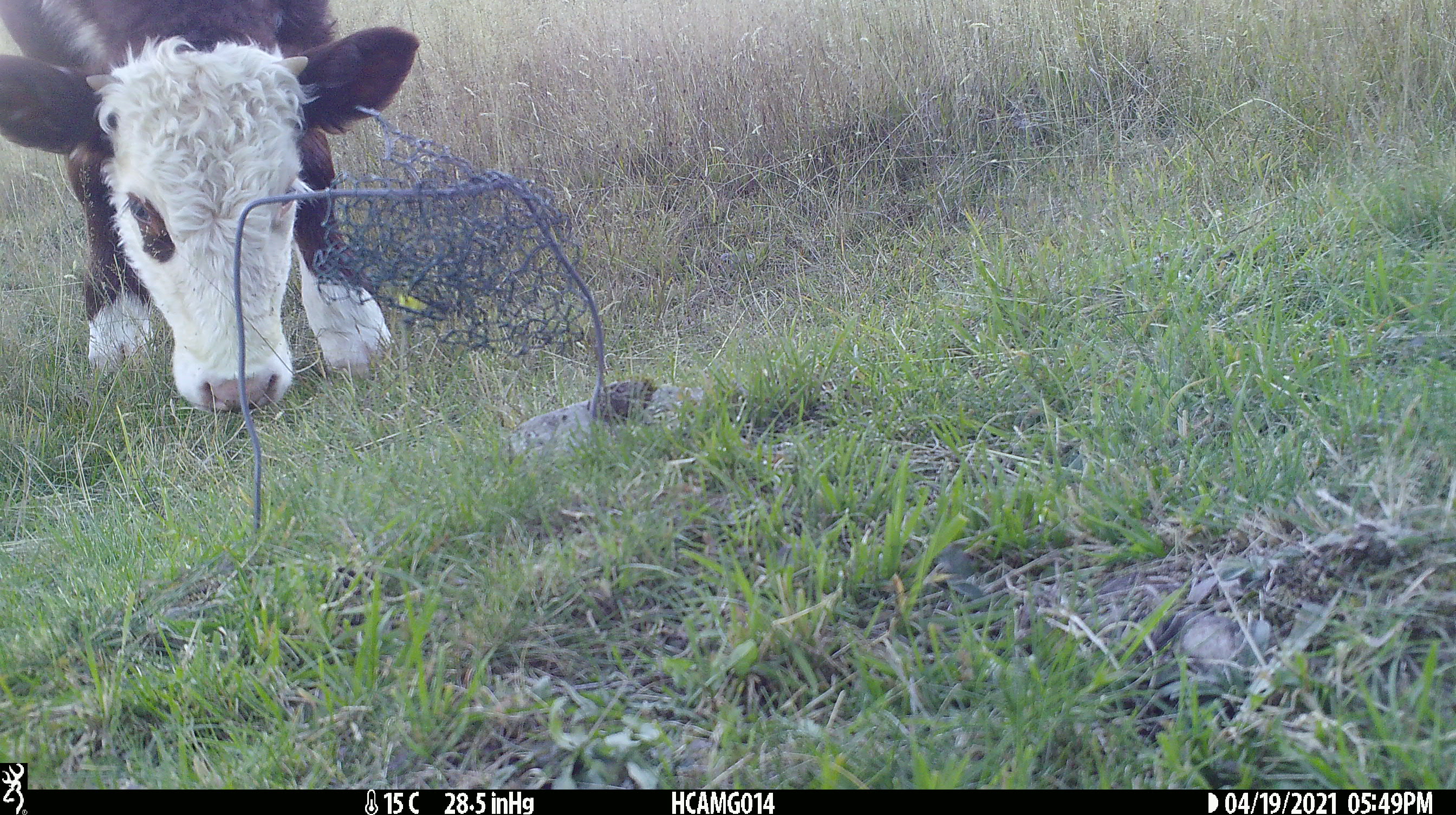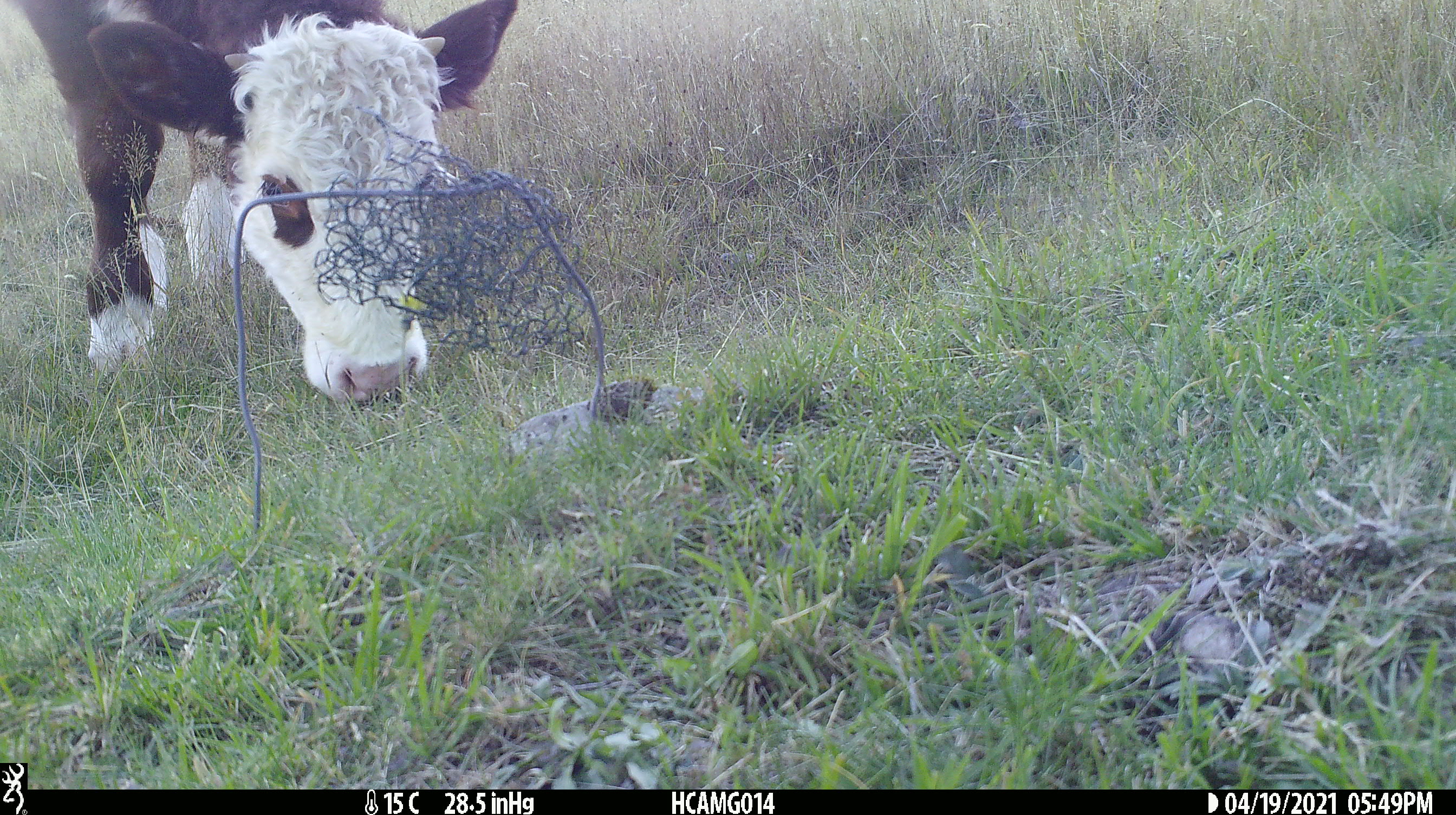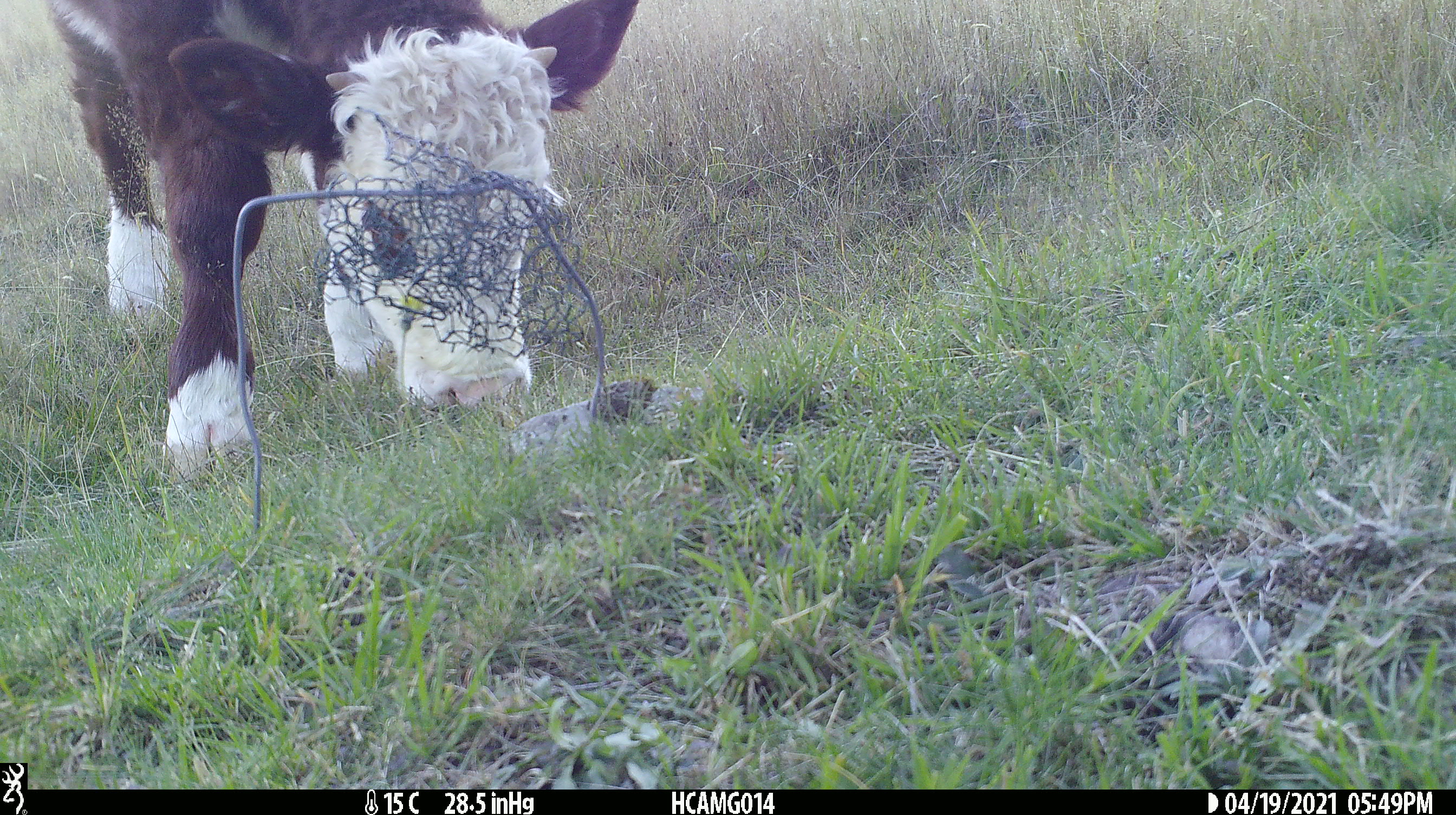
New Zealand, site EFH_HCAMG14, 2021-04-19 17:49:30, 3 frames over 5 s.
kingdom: Animalia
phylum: Chordata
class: Mammalia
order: Artiodactyla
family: Bovidae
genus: Bos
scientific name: Bos taurus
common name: domestic cow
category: cow